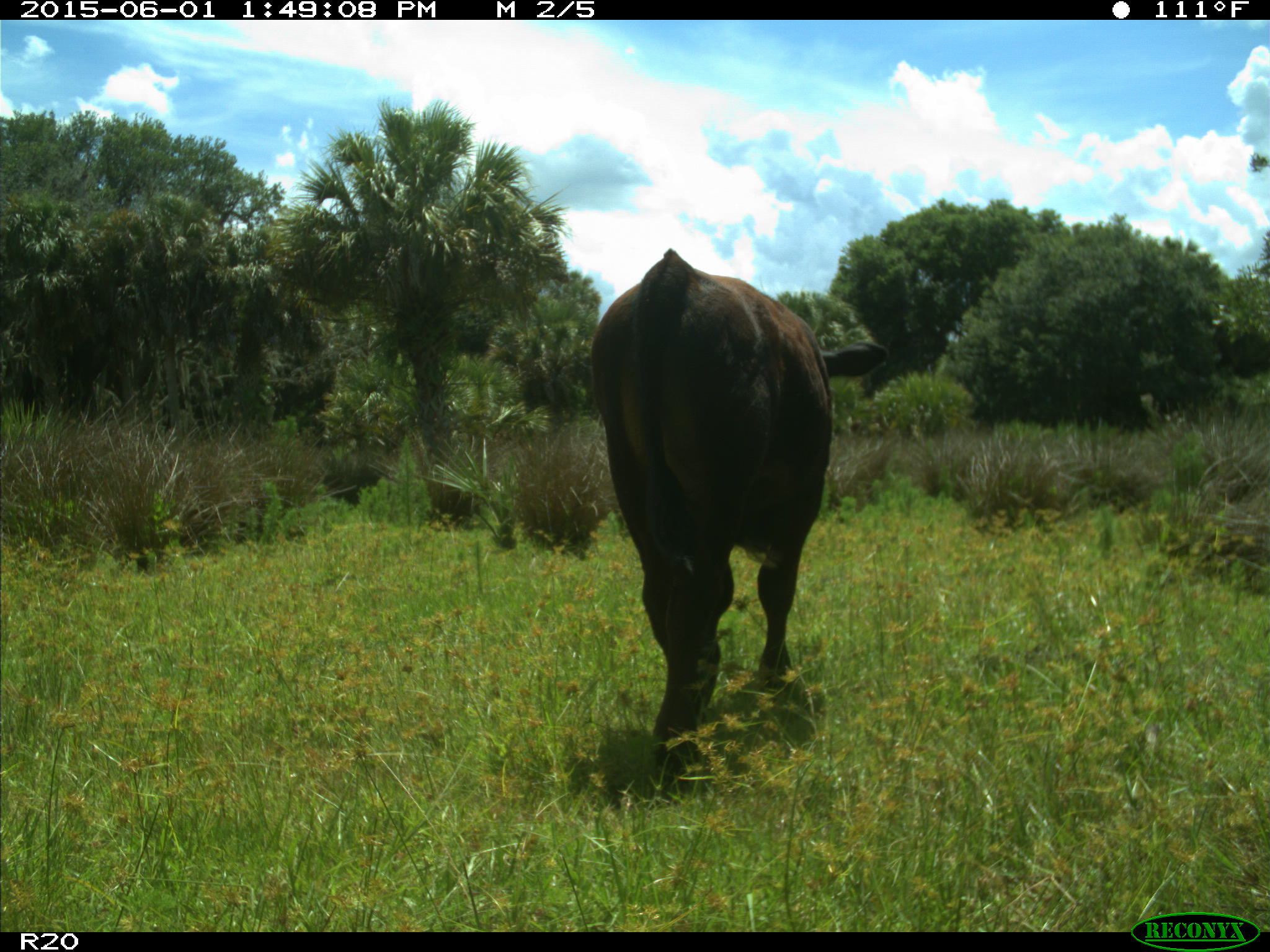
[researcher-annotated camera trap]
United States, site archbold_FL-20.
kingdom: Animalia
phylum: Chordata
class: Mammalia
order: Artiodactyla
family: Bovidae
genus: Bos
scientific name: Bos taurus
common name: domestic cow